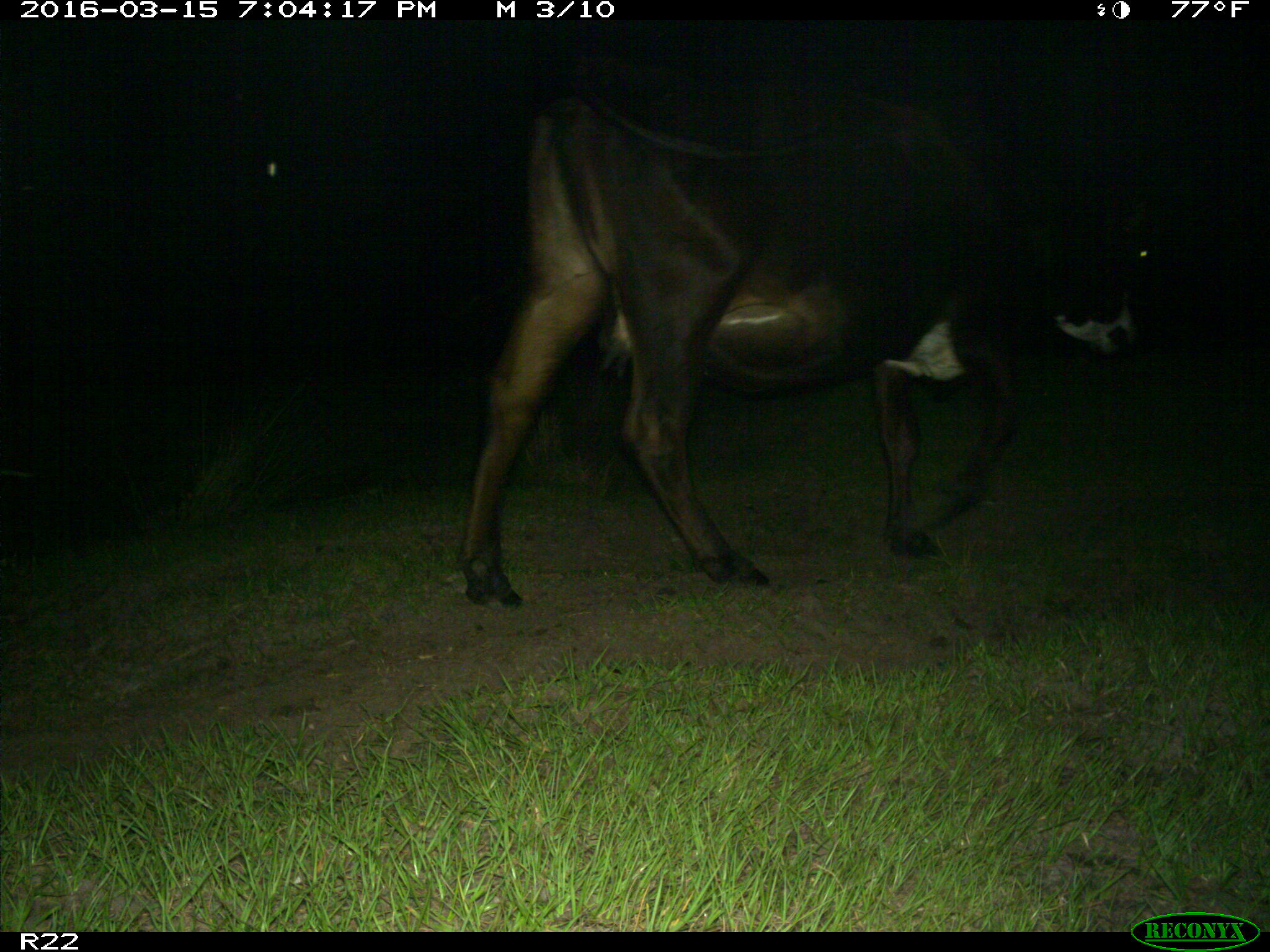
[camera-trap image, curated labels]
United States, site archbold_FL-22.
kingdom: Animalia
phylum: Chordata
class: Mammalia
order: Artiodactyla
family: Bovidae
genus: Bos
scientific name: Bos taurus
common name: domestic cow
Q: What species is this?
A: Bos taurus (domestic cow).